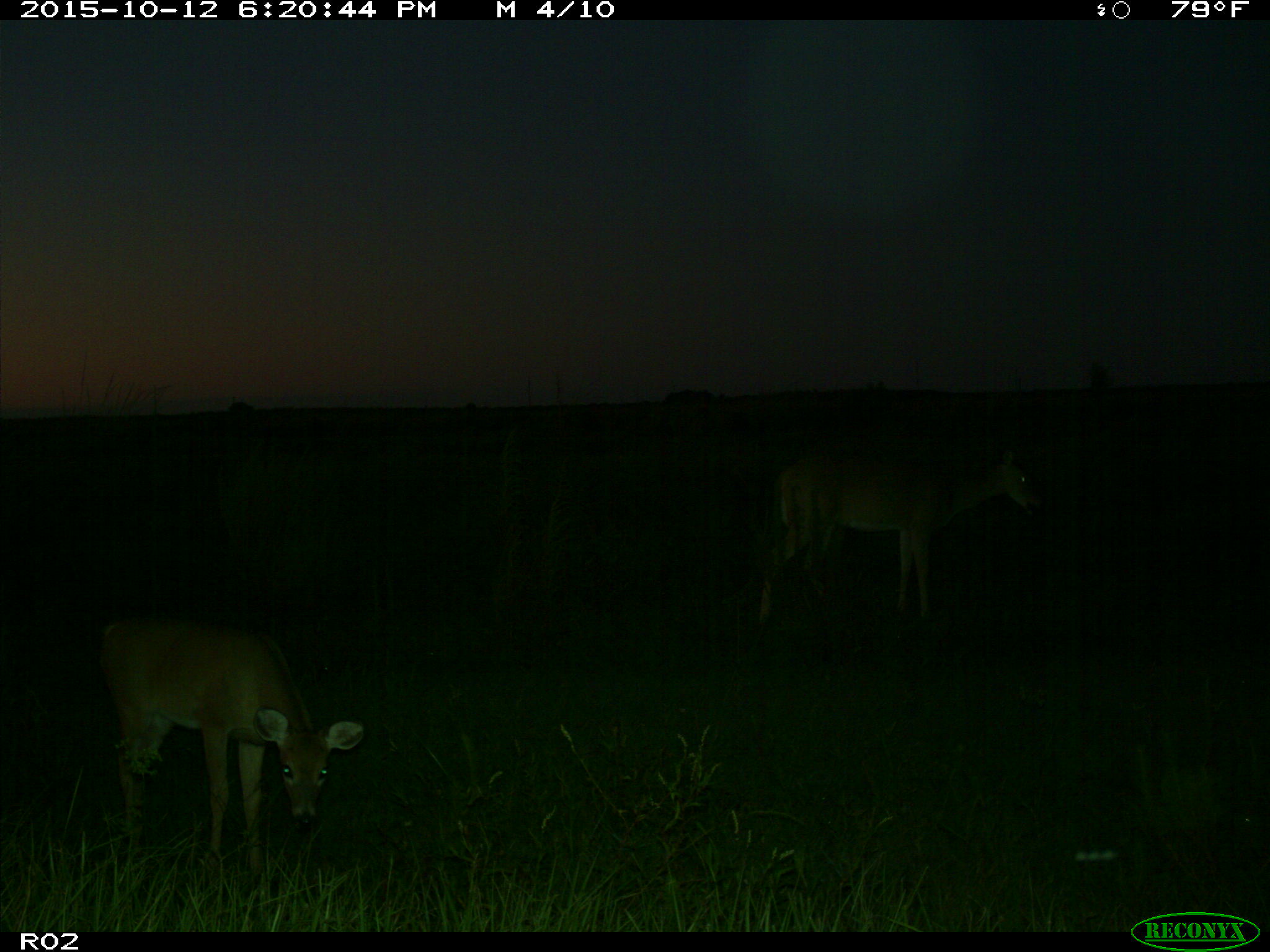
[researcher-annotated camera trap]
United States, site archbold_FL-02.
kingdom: Animalia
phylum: Chordata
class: Mammalia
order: Artiodactyla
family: Cervidae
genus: Odocoileus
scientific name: Odocoileus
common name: deer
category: unidentified deer